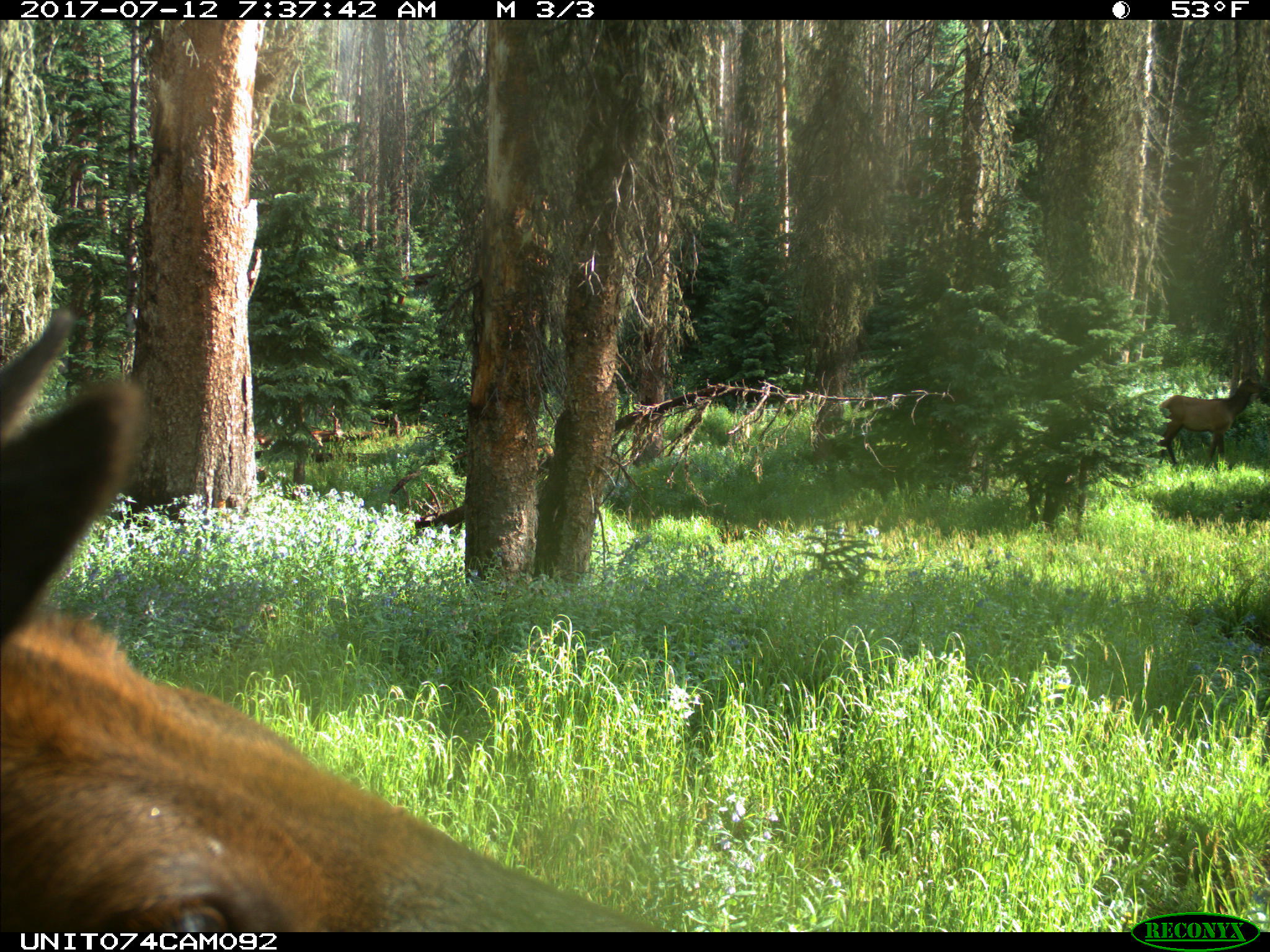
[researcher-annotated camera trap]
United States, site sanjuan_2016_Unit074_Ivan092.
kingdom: Animalia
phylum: Chordata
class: Mammalia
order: Artiodactyla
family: Cervidae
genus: Cervus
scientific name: Cervus elaphus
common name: red deer